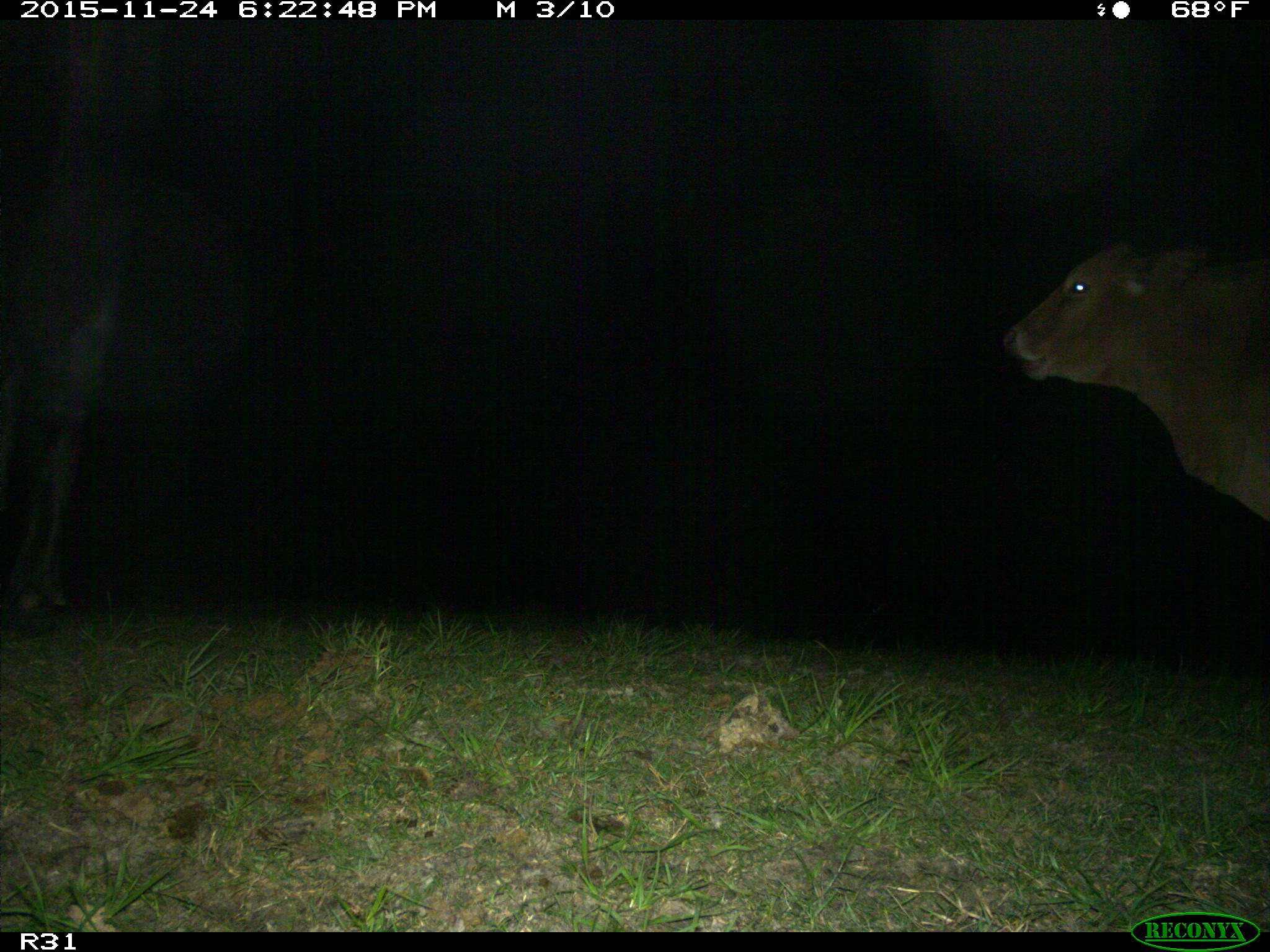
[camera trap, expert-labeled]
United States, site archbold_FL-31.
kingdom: Animalia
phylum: Chordata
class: Mammalia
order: Artiodactyla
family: Bovidae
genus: Bos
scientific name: Bos taurus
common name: domestic cow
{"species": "Bos taurus (domestic cow)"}